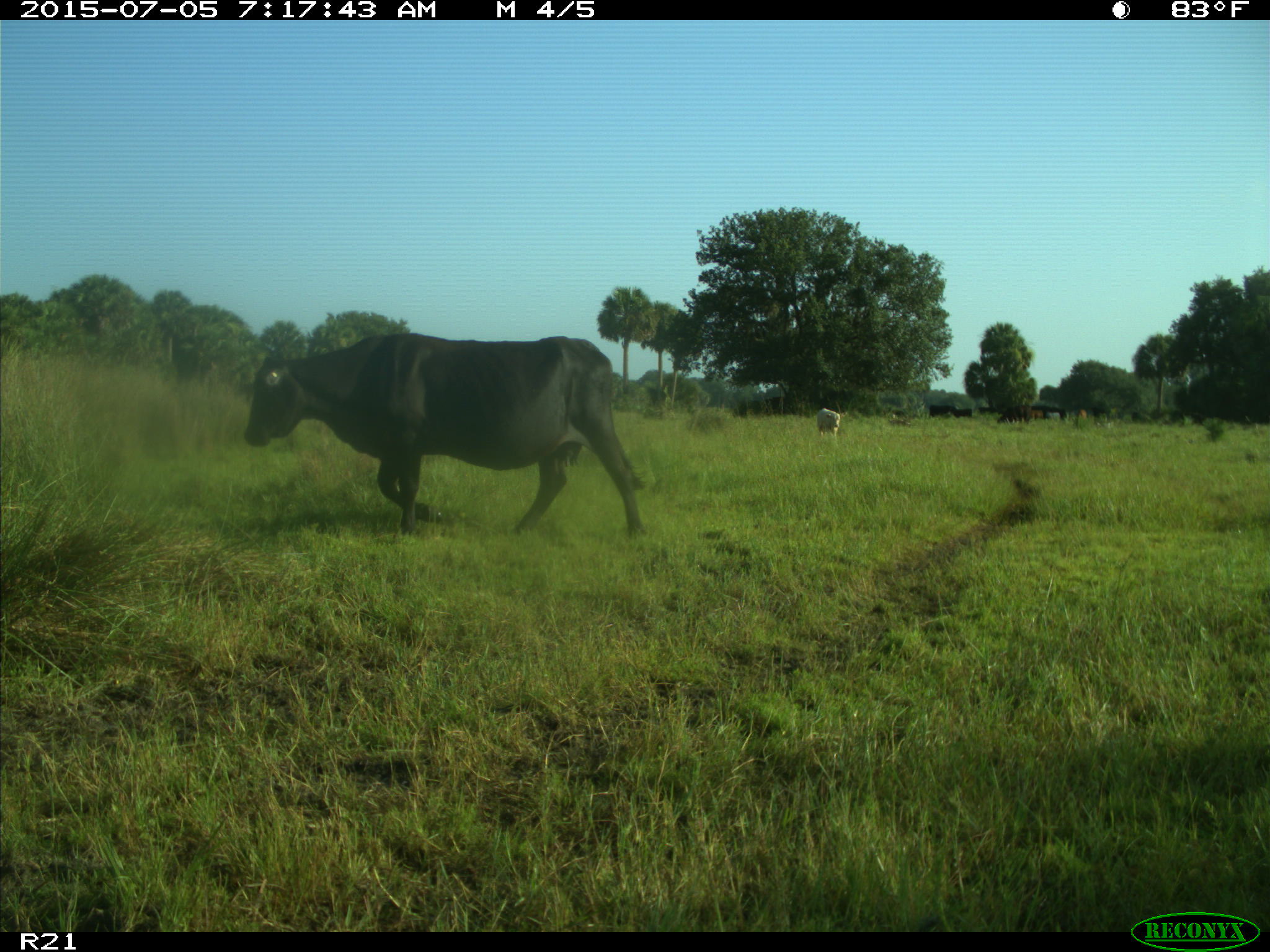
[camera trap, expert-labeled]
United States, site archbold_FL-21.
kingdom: Animalia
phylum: Chordata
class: Mammalia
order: Artiodactyla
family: Bovidae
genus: Bos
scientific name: Bos taurus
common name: domestic cow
Bos taurus (domestic cow).